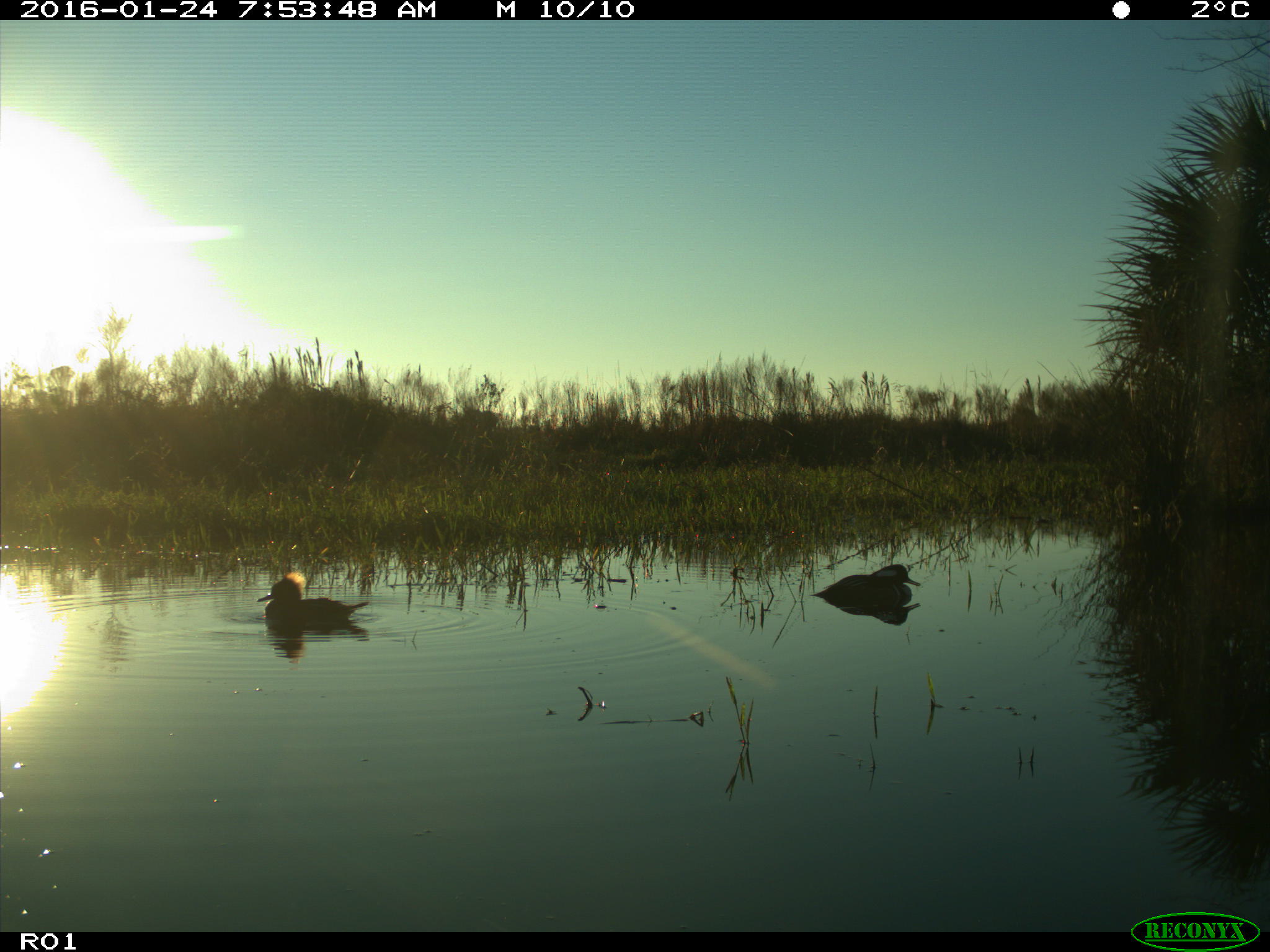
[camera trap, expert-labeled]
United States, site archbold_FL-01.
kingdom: Animalia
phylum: Chordata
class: Aves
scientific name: Aves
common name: birds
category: unidentified bird